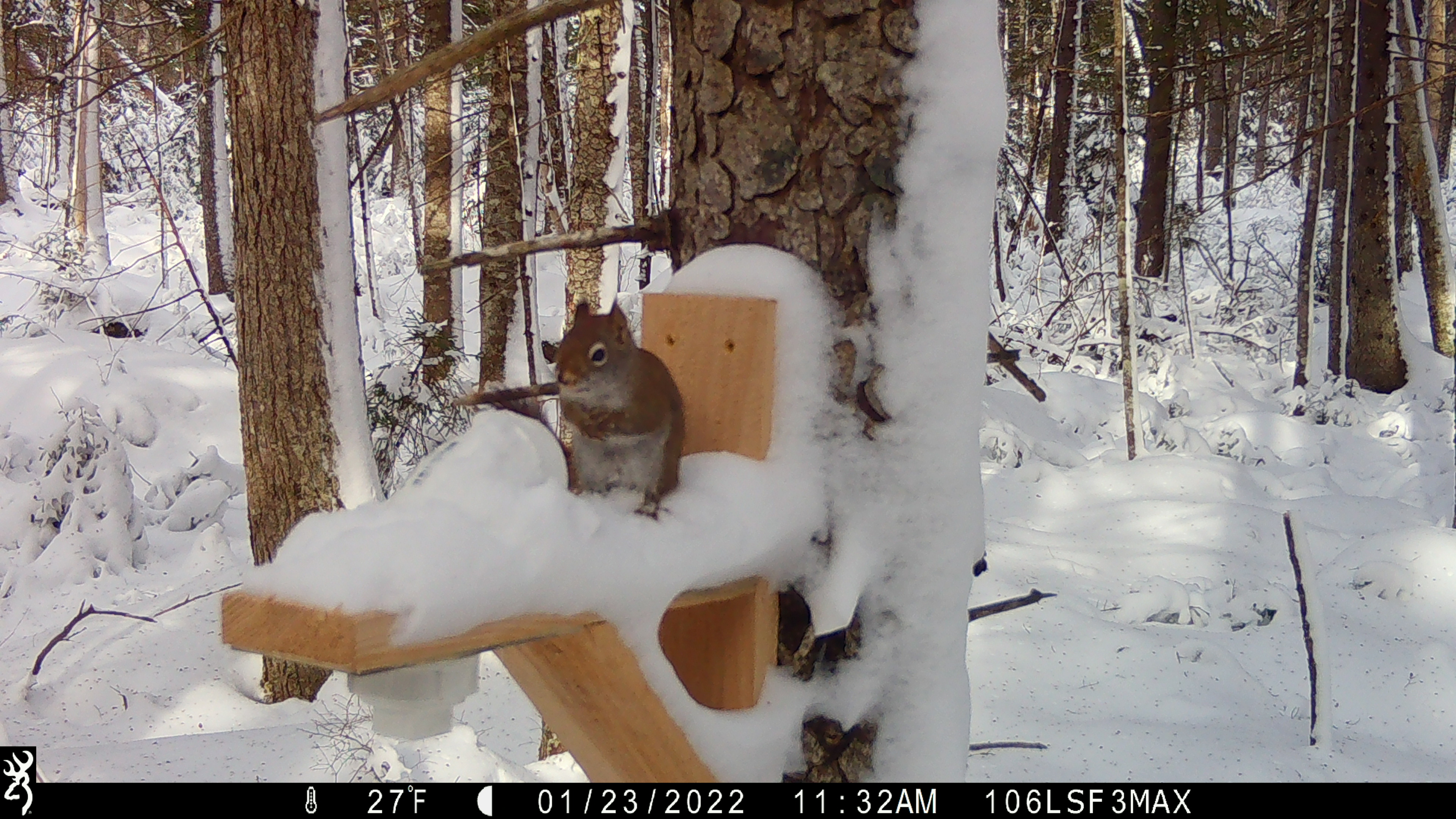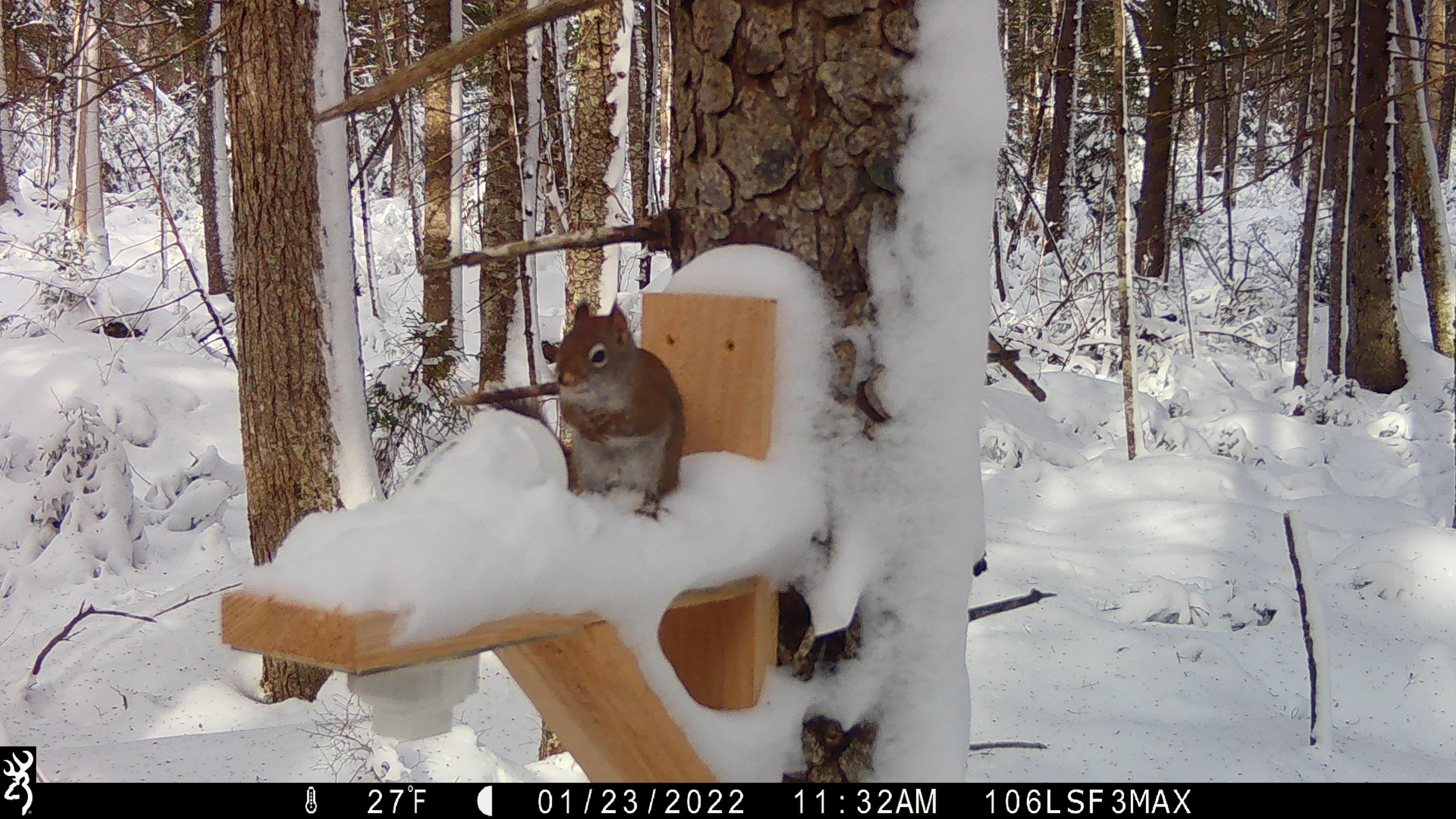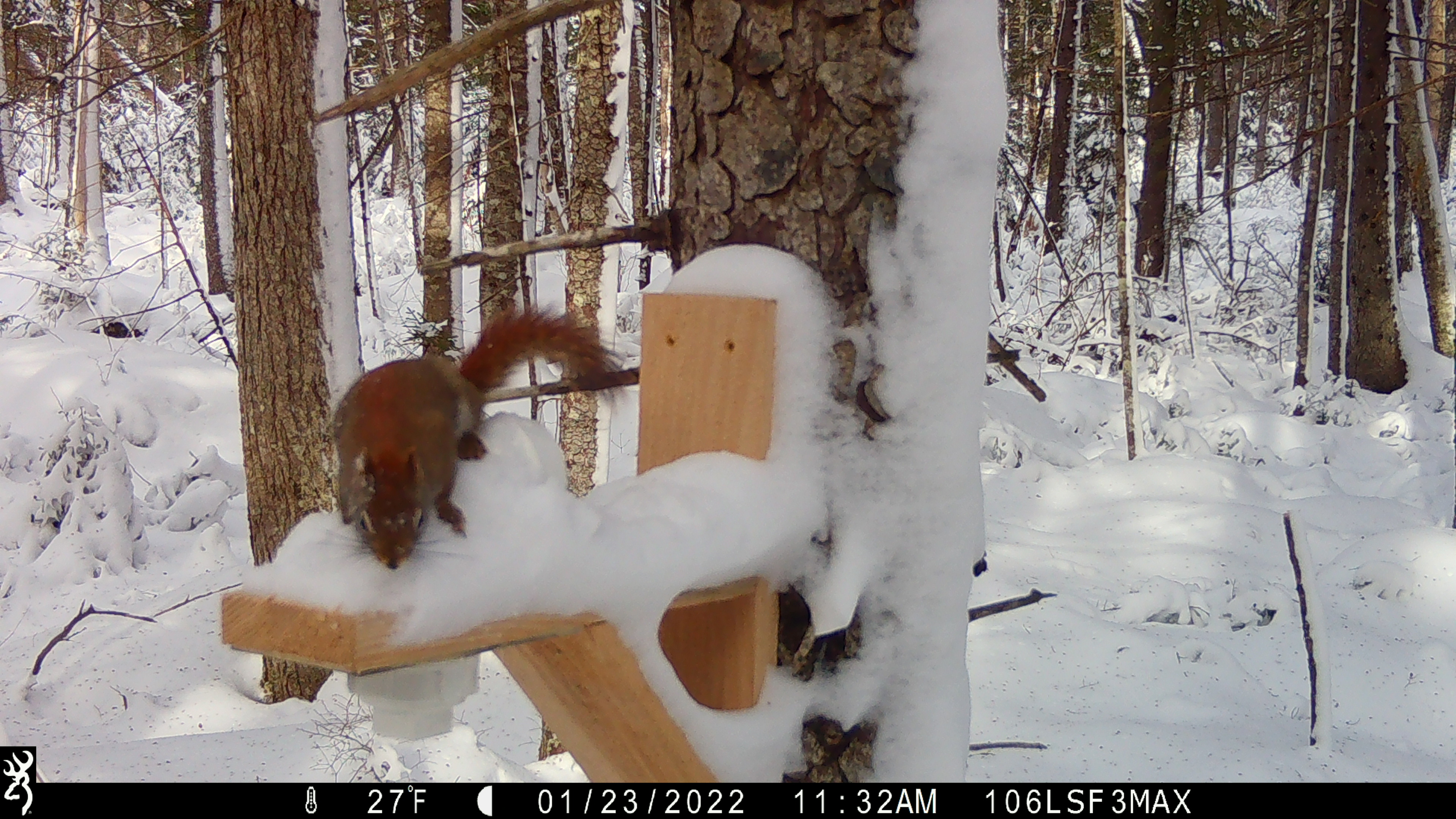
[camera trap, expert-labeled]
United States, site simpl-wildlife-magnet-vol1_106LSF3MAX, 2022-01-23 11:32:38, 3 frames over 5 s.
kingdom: Animalia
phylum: Chordata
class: Mammalia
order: Rodentia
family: Sciuridae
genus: Tamiasciurus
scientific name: Tamiasciurus hudsonicus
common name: red squirrel